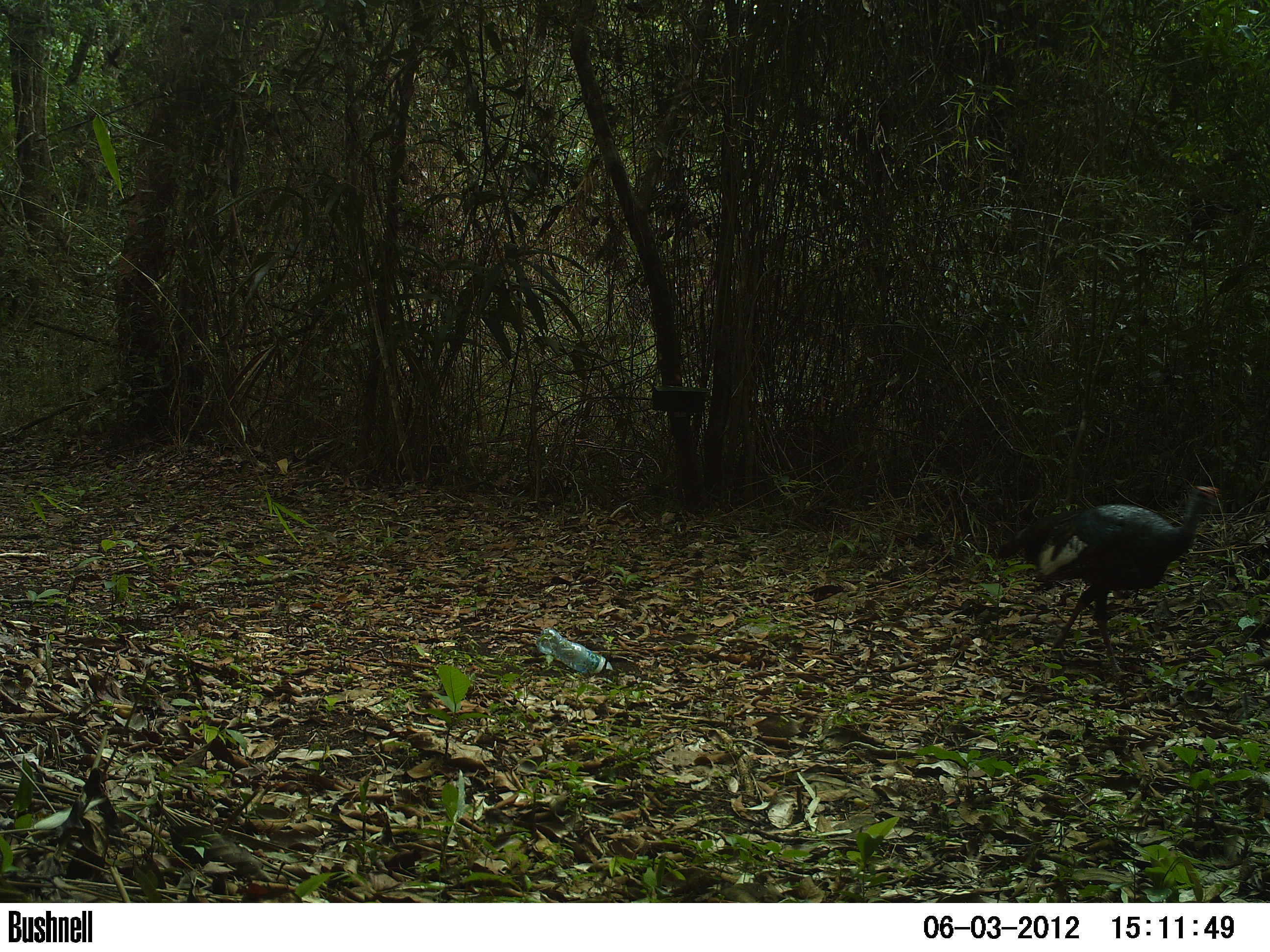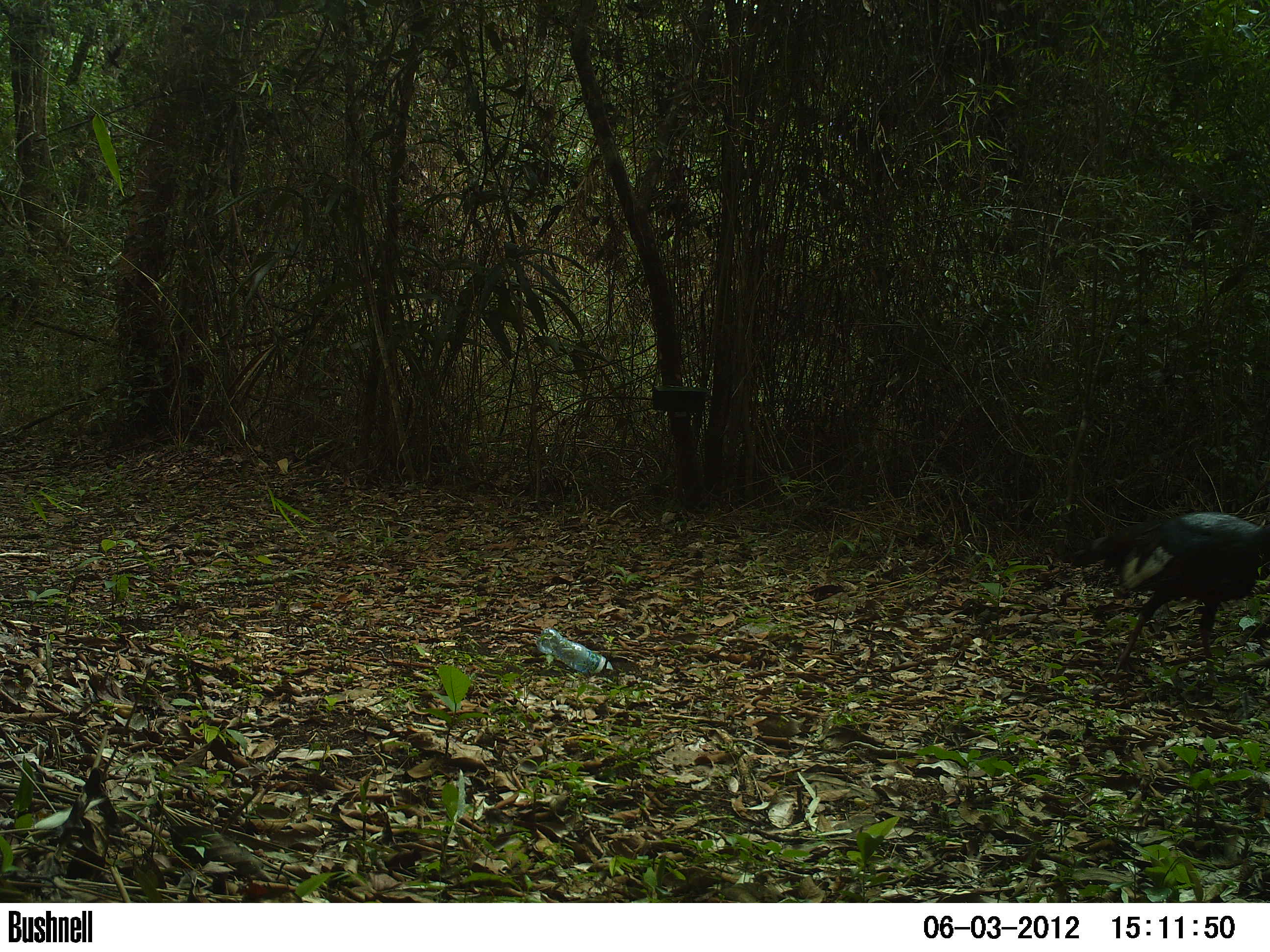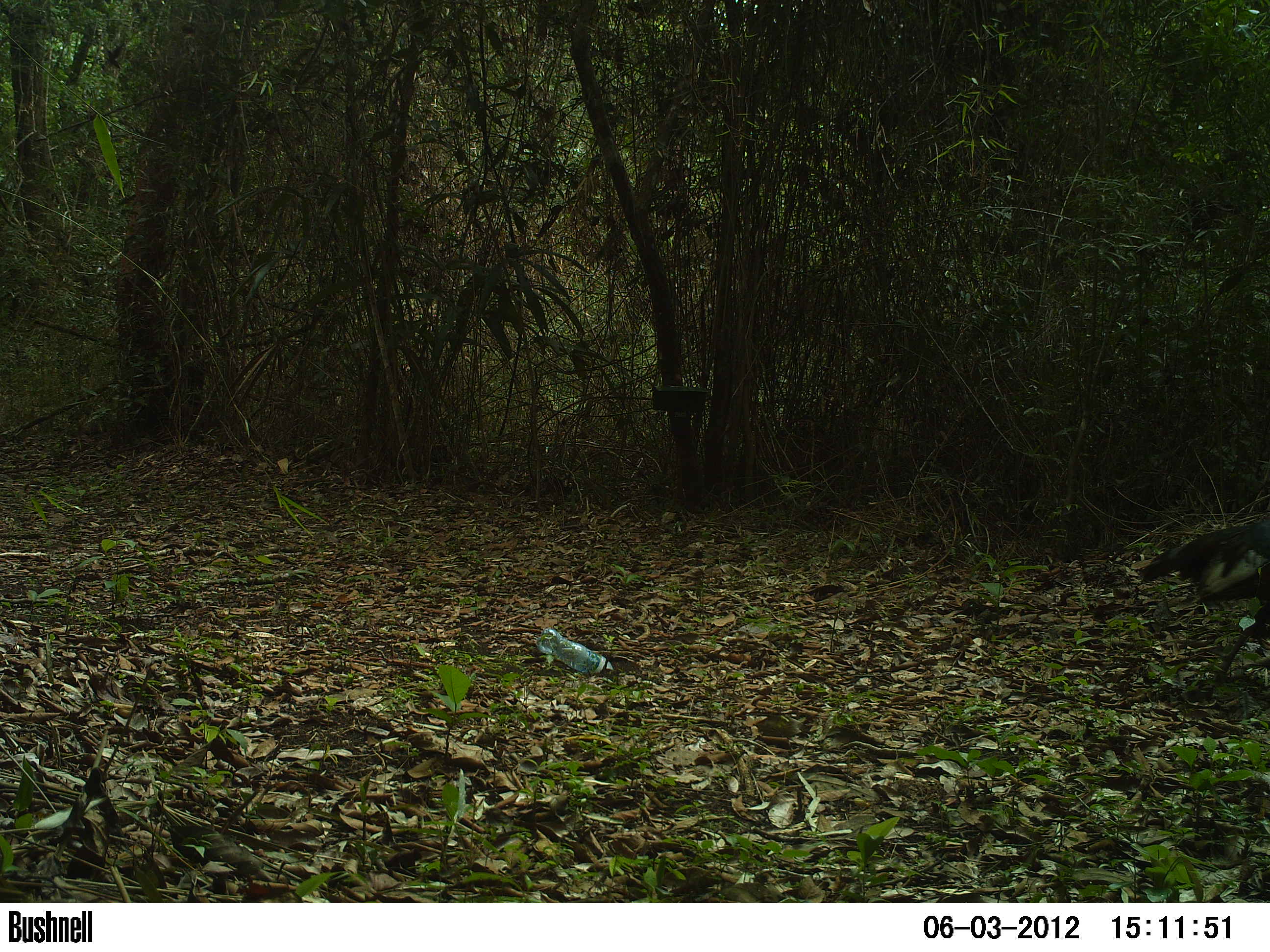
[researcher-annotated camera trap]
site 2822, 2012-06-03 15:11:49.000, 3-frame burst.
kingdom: Animalia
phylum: Chordata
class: Aves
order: Galliformes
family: Phasianidae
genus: Meleagris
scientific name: Meleagris ocellata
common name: ocellated turkey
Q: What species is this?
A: Meleagris ocellata (ocellated turkey).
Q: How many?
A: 1.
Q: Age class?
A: Adult.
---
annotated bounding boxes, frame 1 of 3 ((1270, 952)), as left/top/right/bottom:
meleagris ocellata: 992/483/1219/677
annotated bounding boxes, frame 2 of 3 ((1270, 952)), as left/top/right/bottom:
meleagris ocellata: 1068/510/1270/683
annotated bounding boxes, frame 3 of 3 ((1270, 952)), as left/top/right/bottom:
meleagris ocellata: 1137/518/1270/689